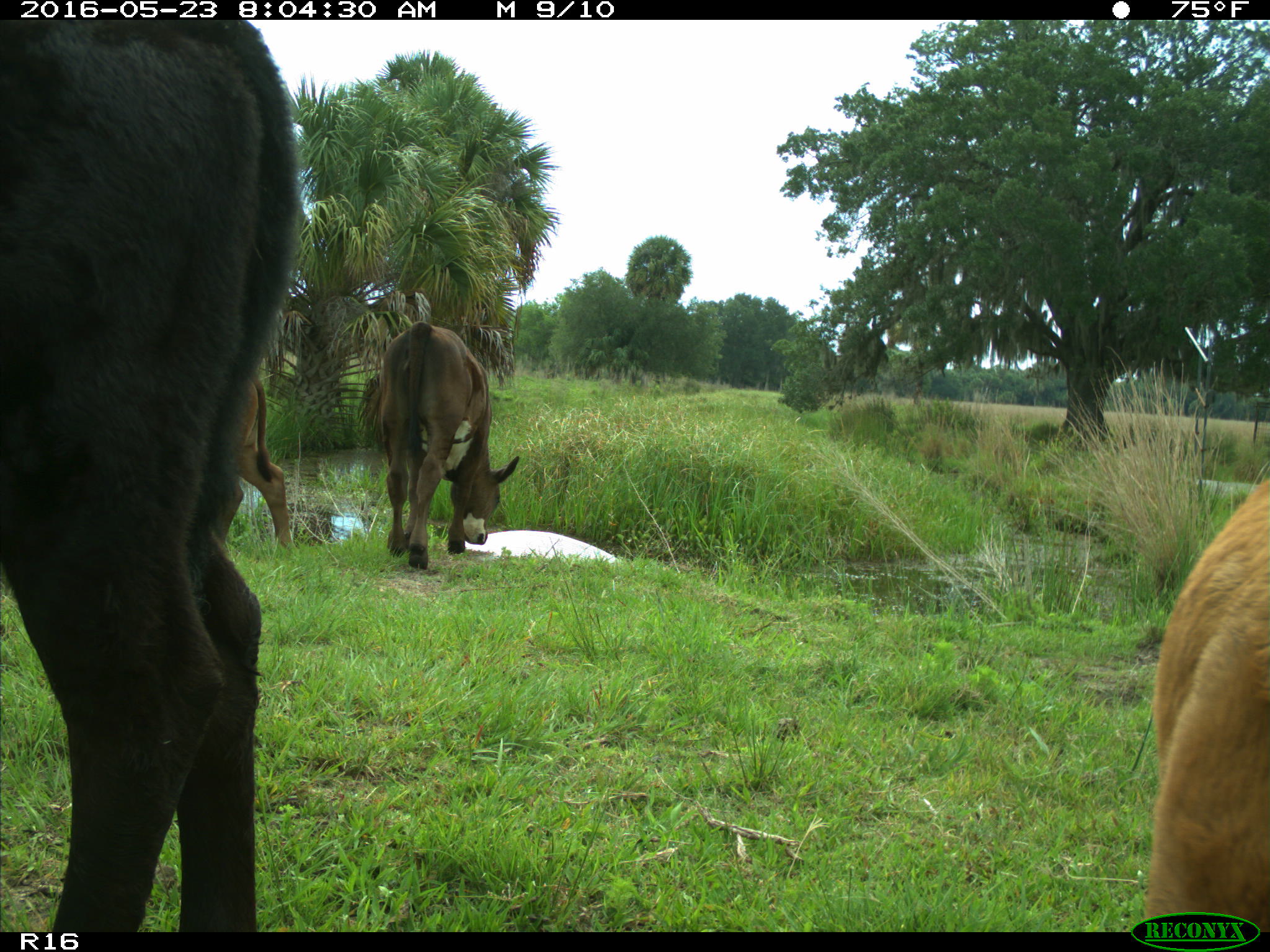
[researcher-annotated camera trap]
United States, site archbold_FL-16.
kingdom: Animalia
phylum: Chordata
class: Mammalia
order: Artiodactyla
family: Bovidae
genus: Bos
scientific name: Bos taurus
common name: domestic cow